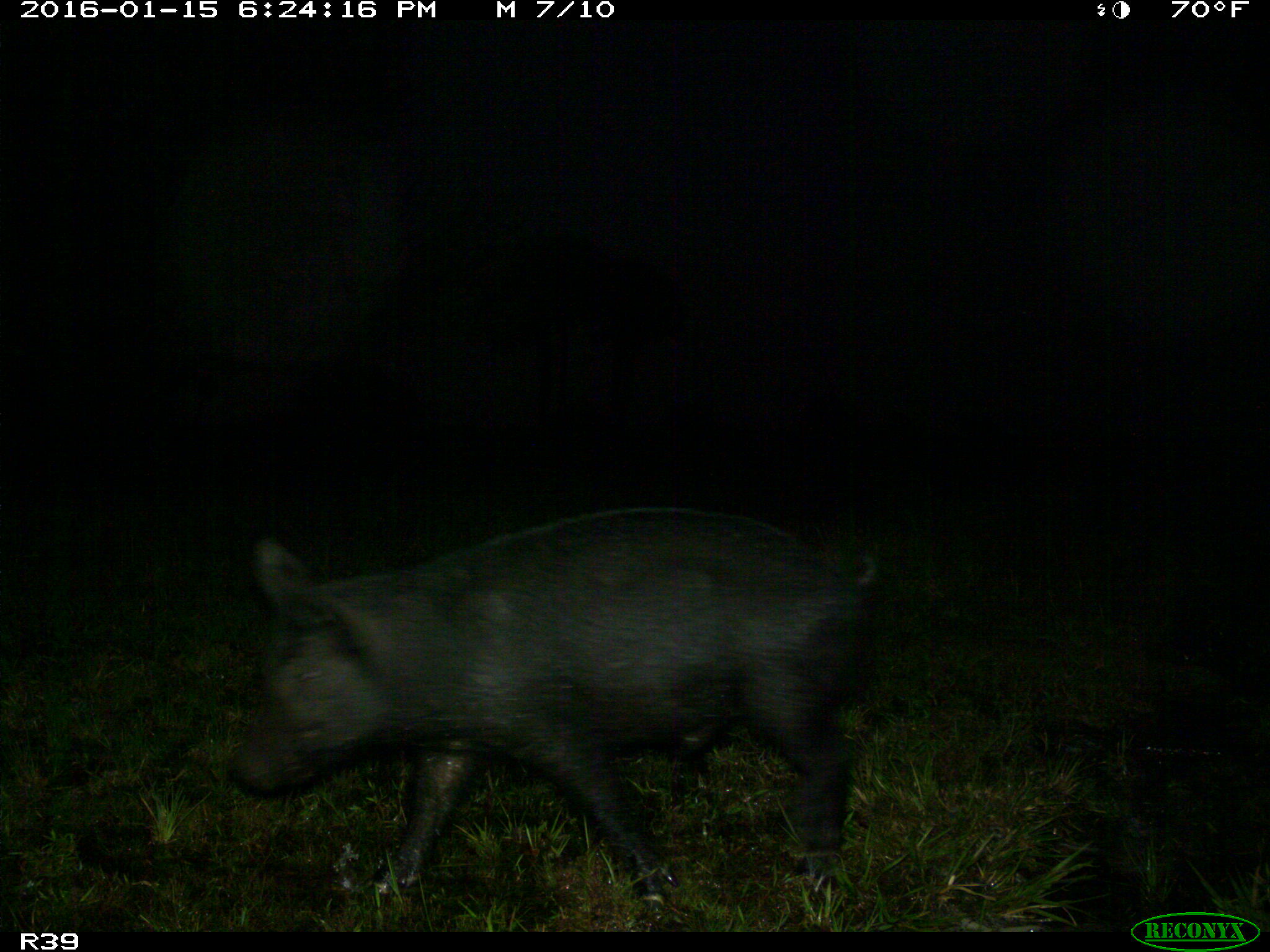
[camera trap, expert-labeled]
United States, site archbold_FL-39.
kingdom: Animalia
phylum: Chordata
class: Mammalia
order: Artiodactyla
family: Suidae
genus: Sus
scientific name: Sus scrofa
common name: wild boar